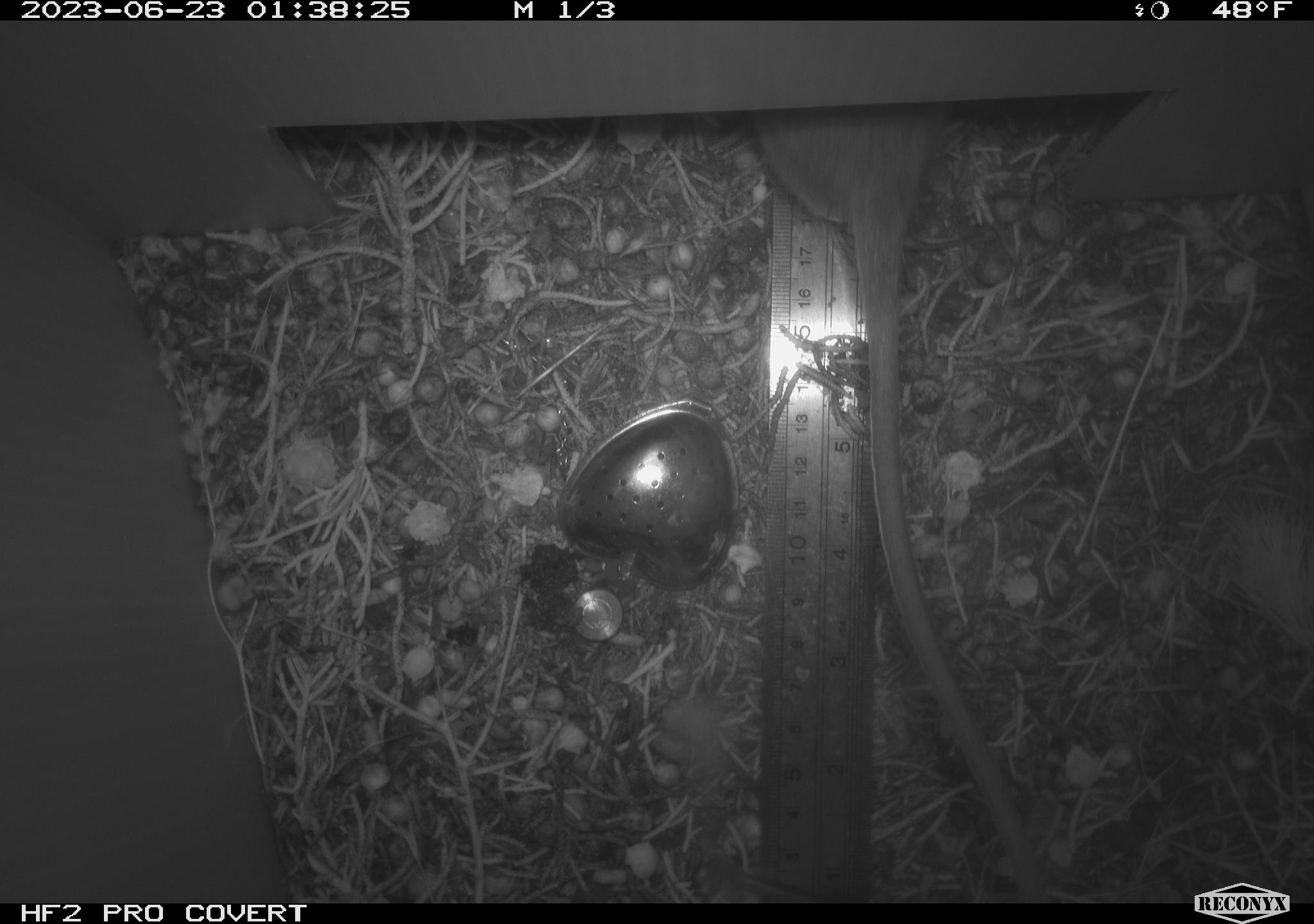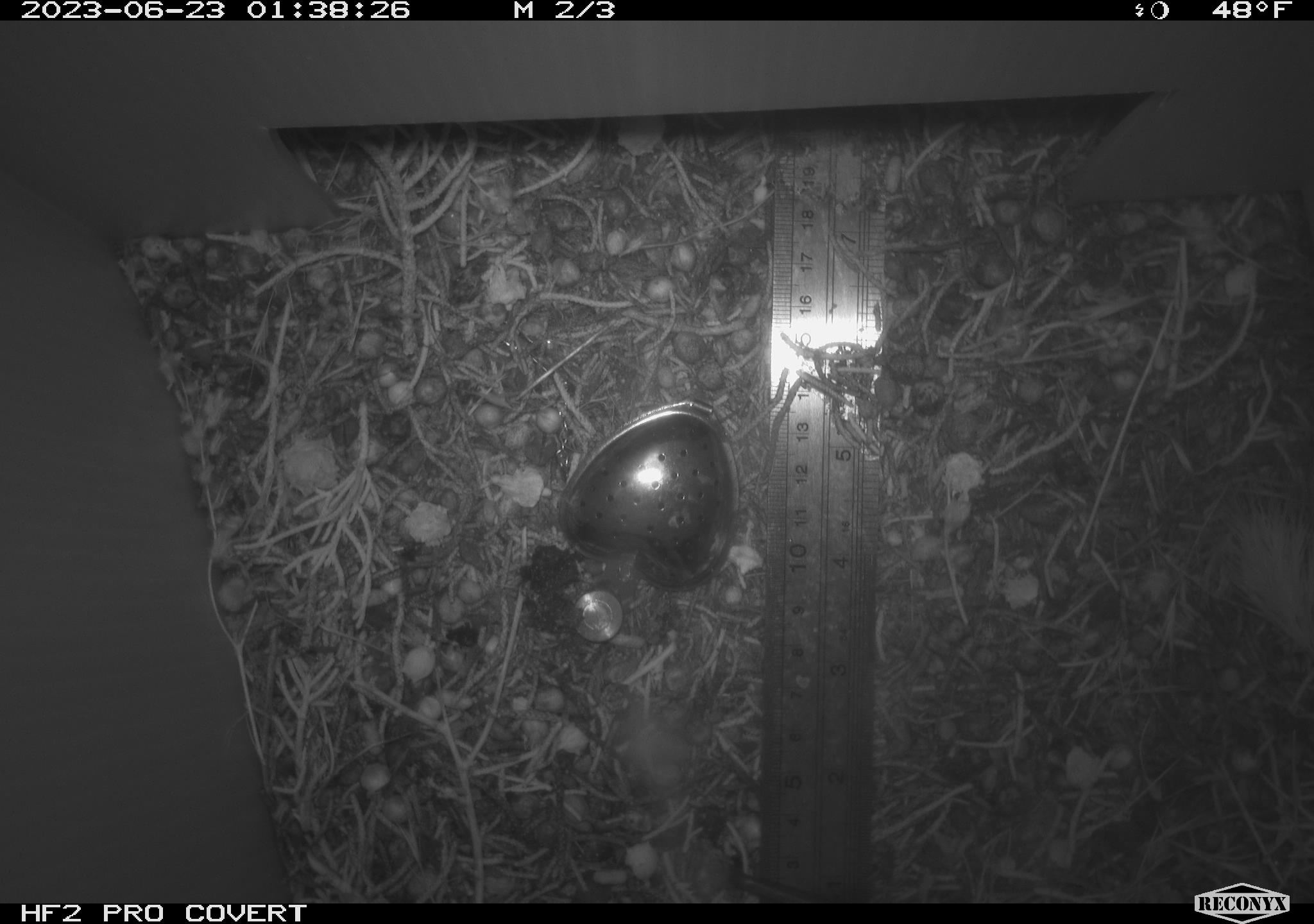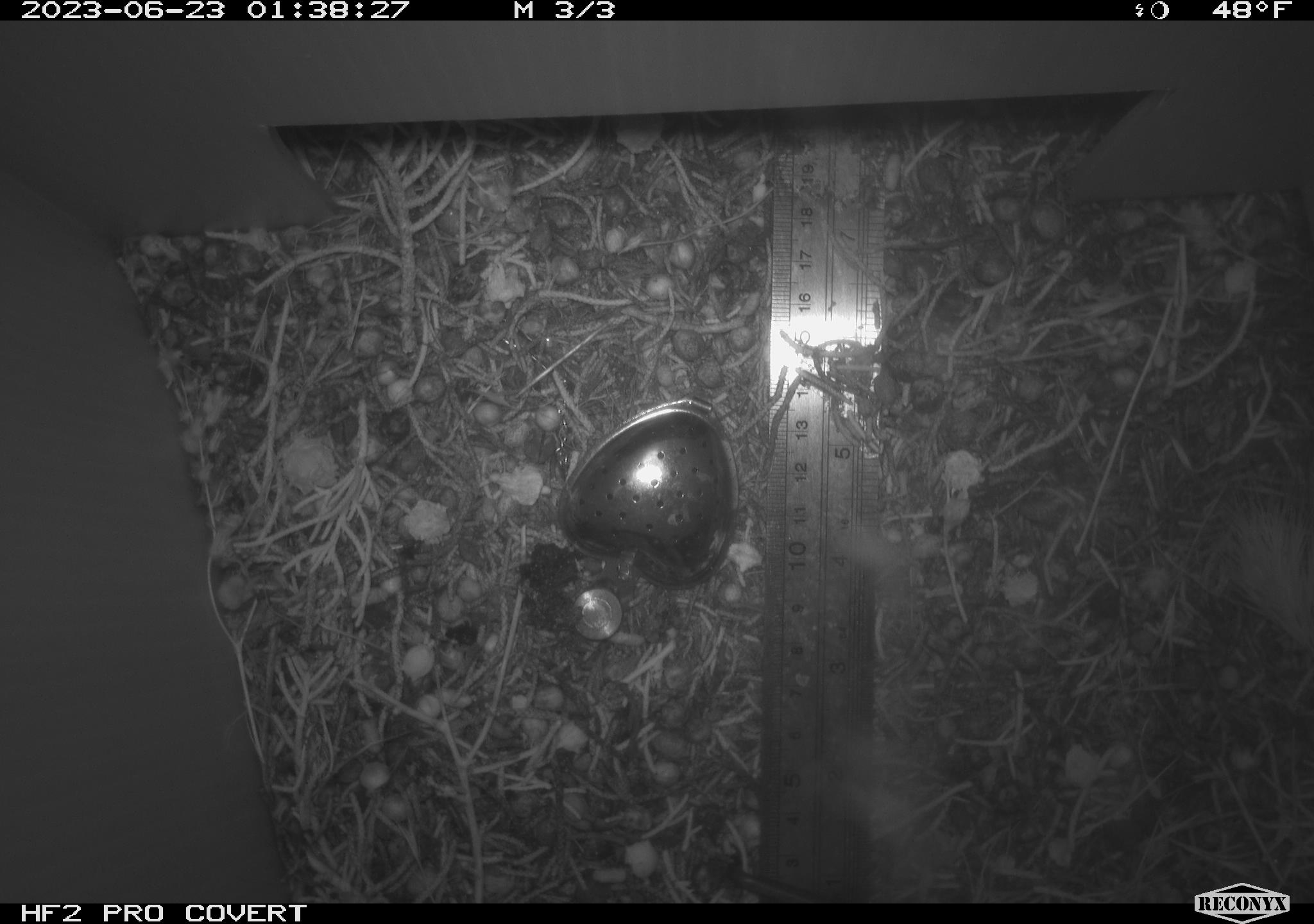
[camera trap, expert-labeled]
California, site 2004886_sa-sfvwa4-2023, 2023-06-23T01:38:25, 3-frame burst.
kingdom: Animalia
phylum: Chordata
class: Mammalia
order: Rodentia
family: Cricetidae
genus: Neotoma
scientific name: Neotoma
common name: pack rat or woodrat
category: neotoma species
Neotoma species (pack rat or woodrat) (Neotoma).